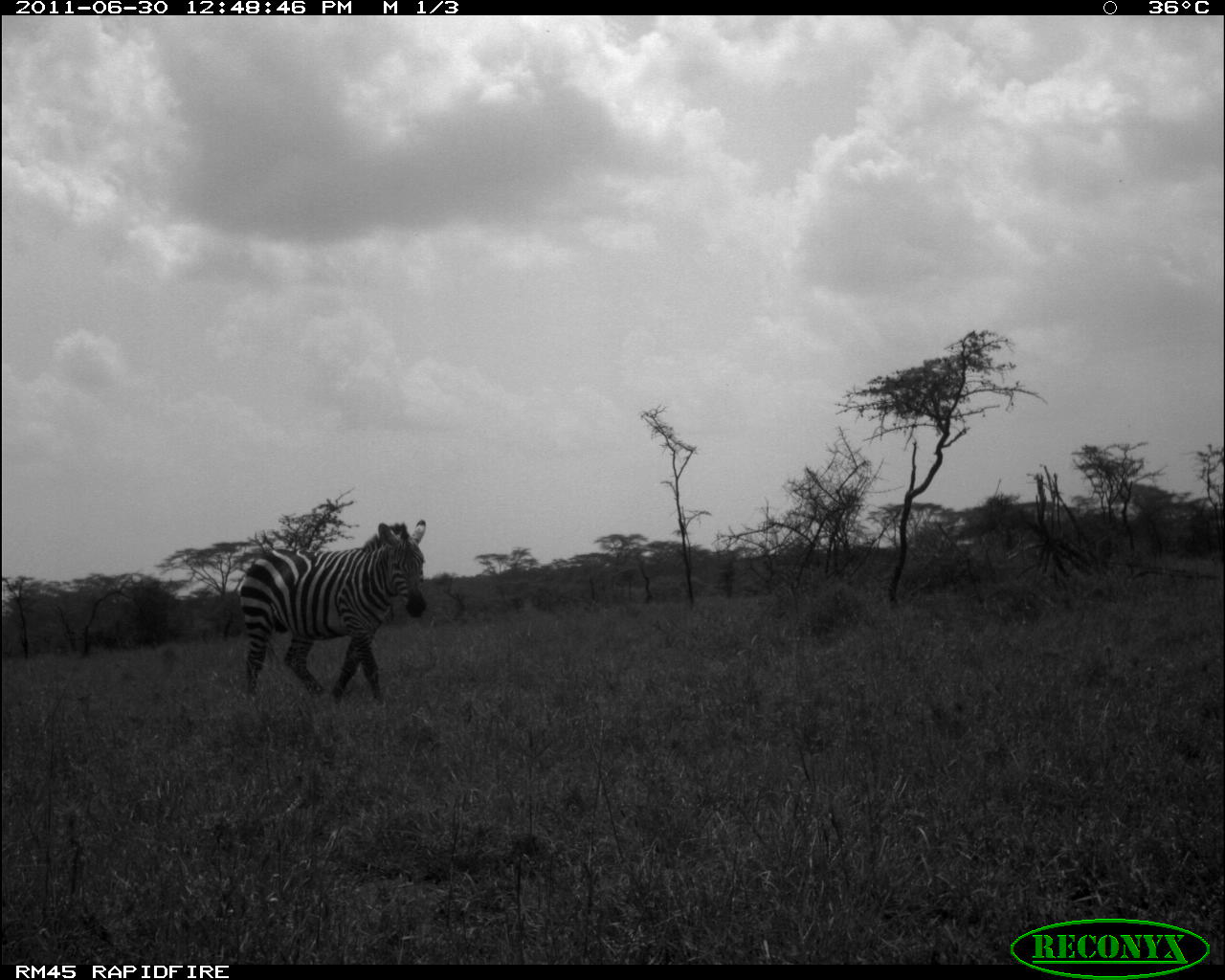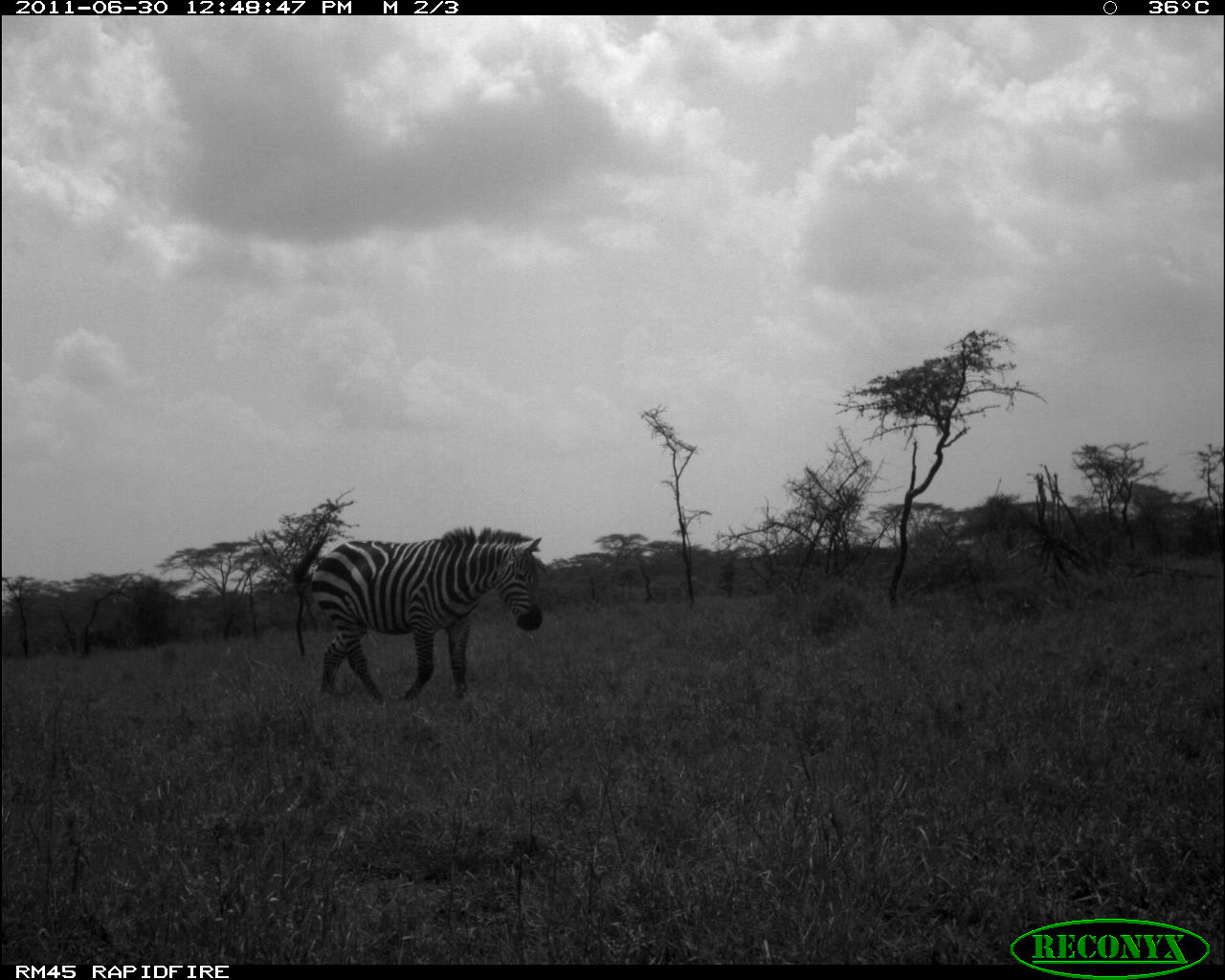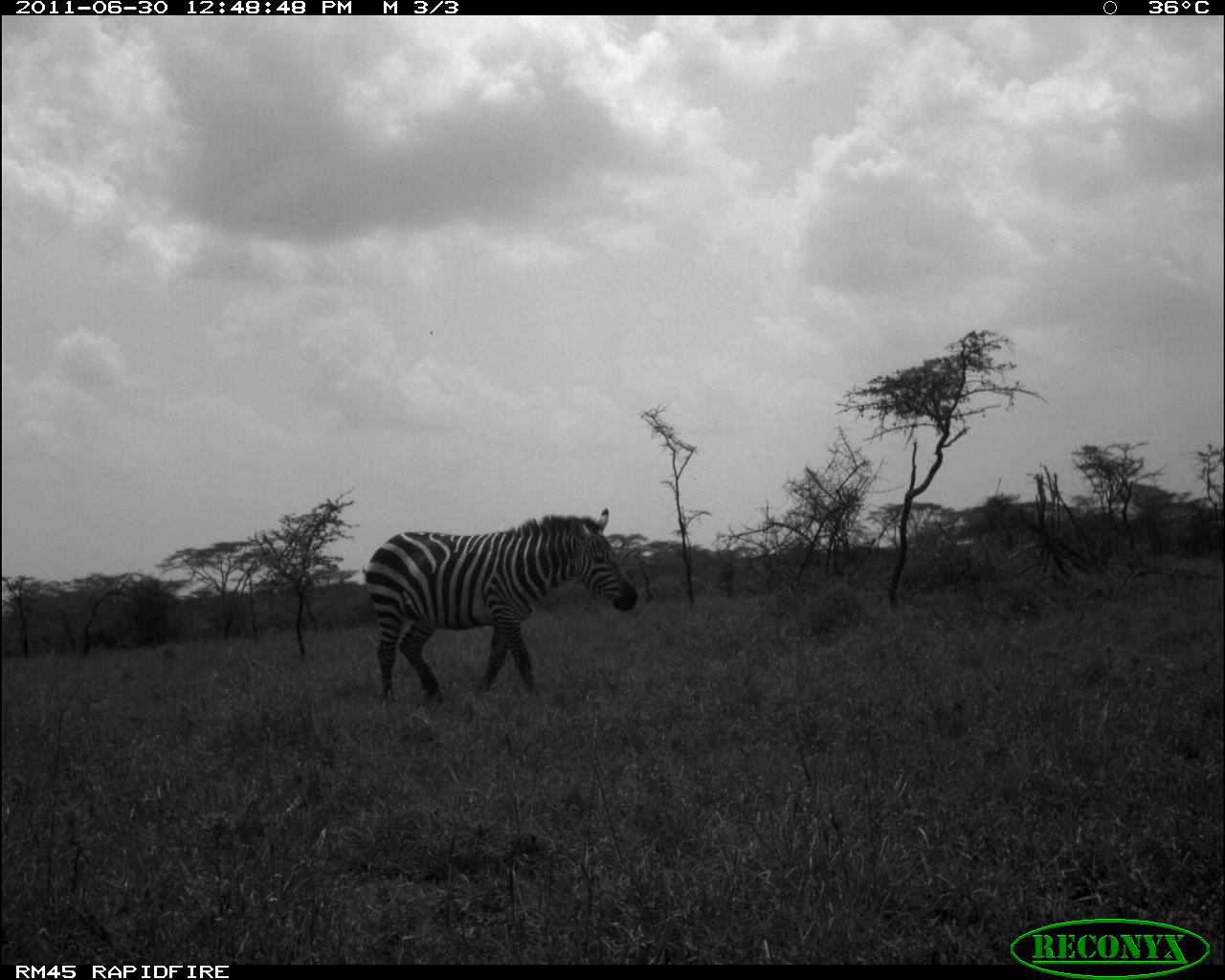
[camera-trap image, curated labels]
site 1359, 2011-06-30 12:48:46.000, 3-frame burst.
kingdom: Animalia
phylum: Chordata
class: Mammalia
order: Perissodactyla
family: Equidae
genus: Equus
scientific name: Equus quagga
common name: plains zebra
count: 1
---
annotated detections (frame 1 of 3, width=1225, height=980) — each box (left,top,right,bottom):
equus quagga: (235,519,427,708)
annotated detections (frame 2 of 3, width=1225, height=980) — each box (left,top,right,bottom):
equus quagga: (290,525,543,702)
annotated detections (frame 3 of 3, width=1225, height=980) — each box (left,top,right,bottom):
equus quagga: (361,505,638,705)